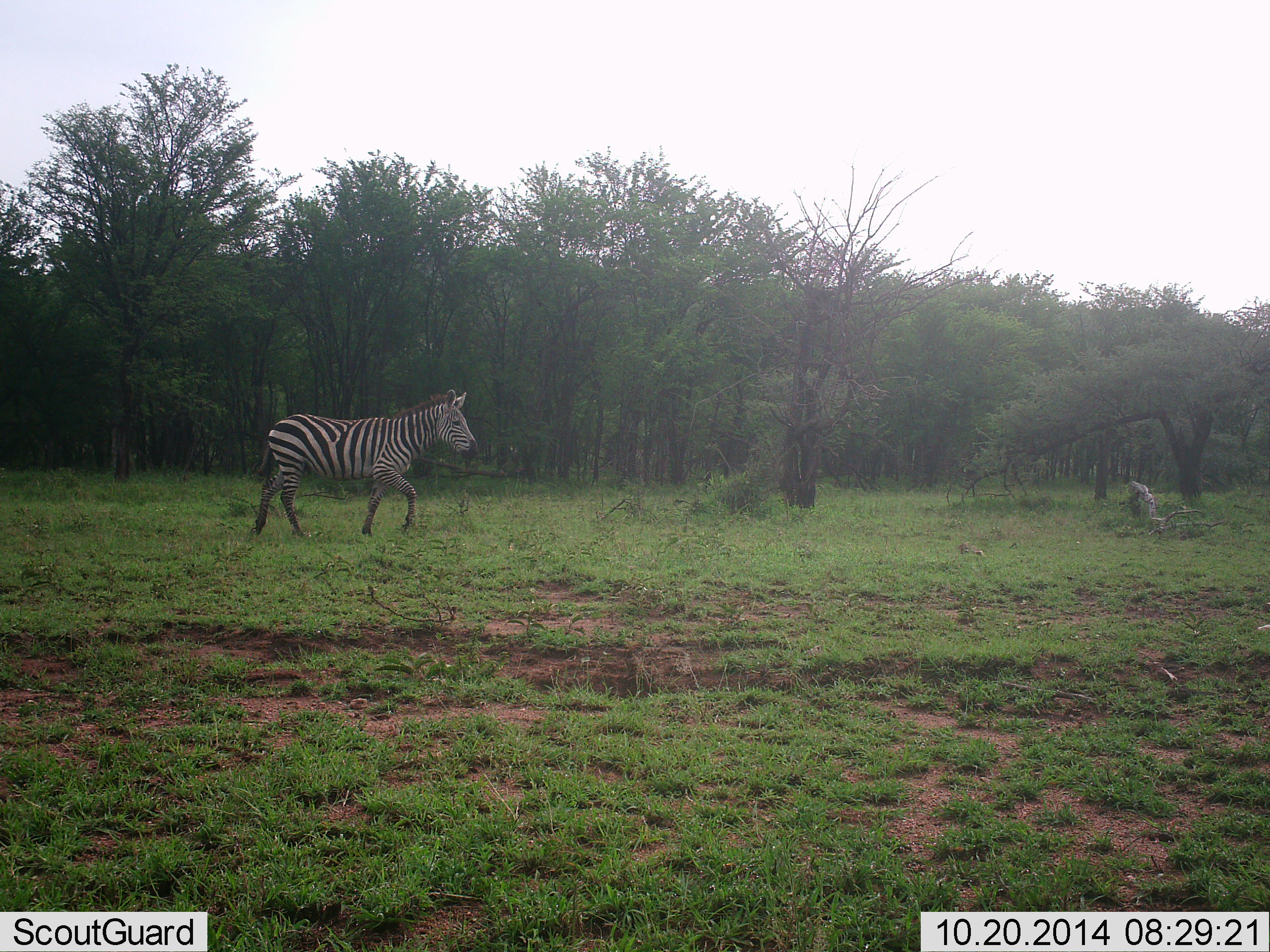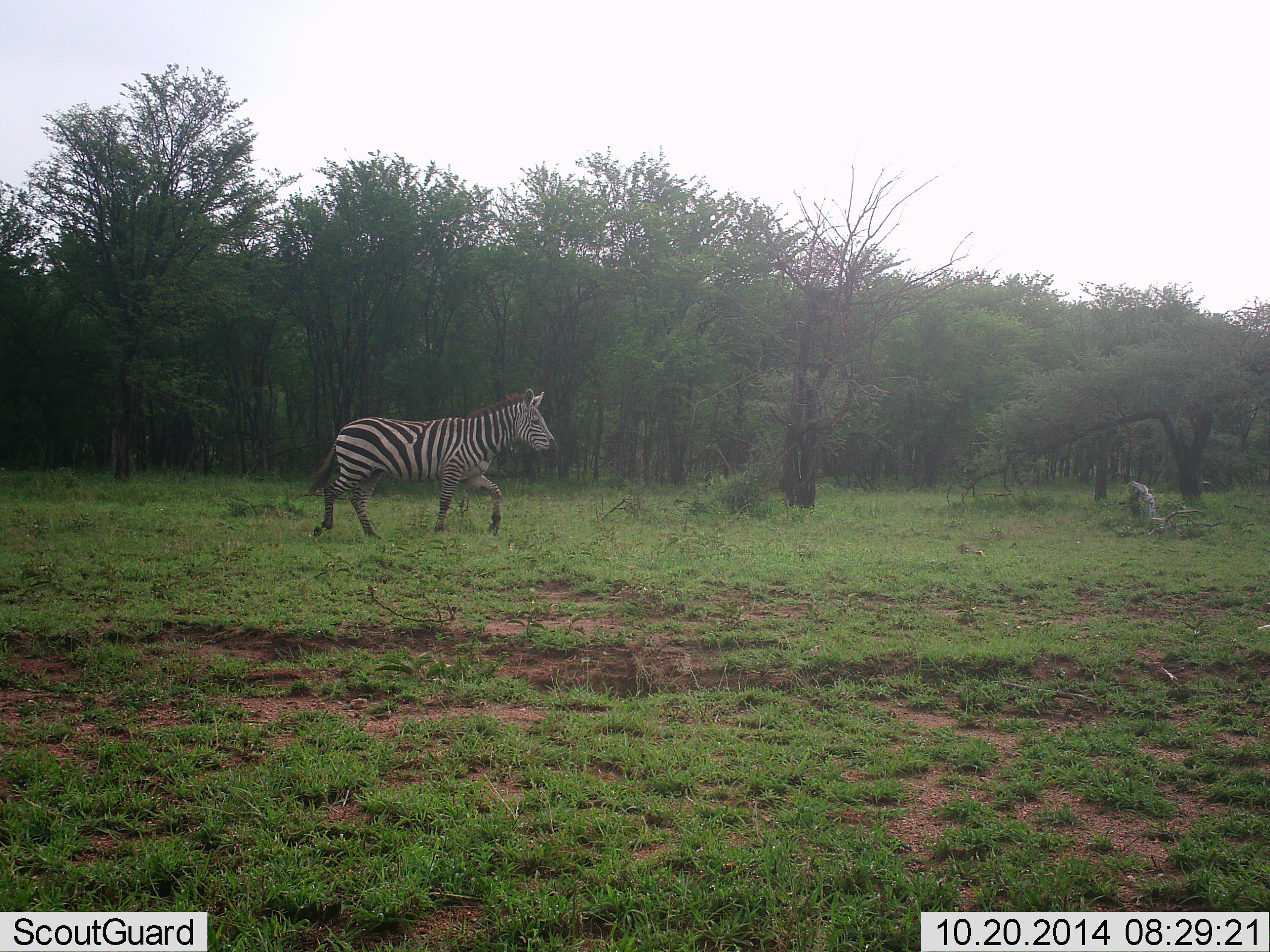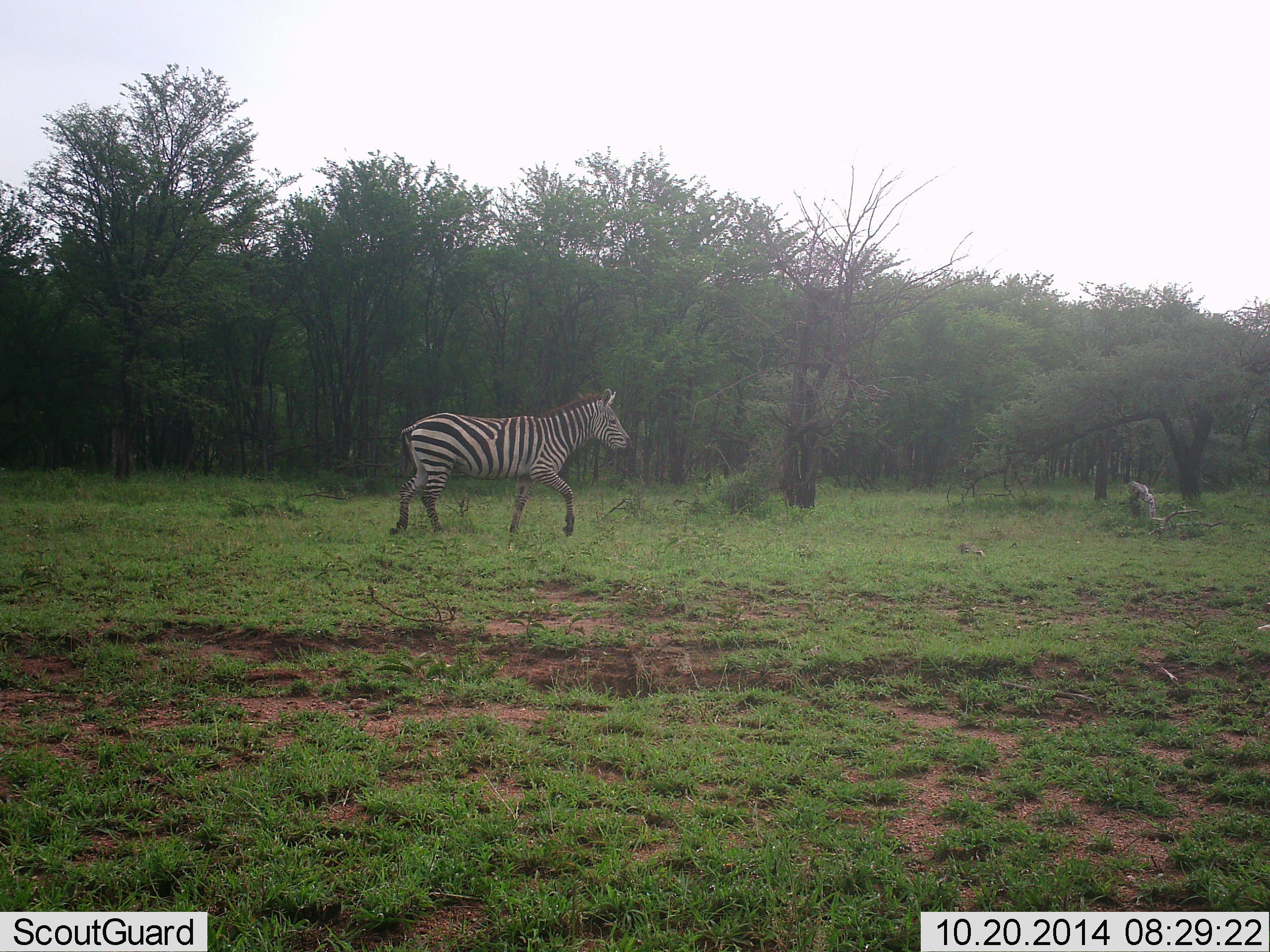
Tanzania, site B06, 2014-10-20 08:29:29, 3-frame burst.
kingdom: Animalia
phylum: Chordata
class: Mammalia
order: Perissodactyla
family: Equidae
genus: Equus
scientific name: Equus quagga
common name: plains zebra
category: zebra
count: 1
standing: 0%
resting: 0%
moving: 100%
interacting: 0%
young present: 0%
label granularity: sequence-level